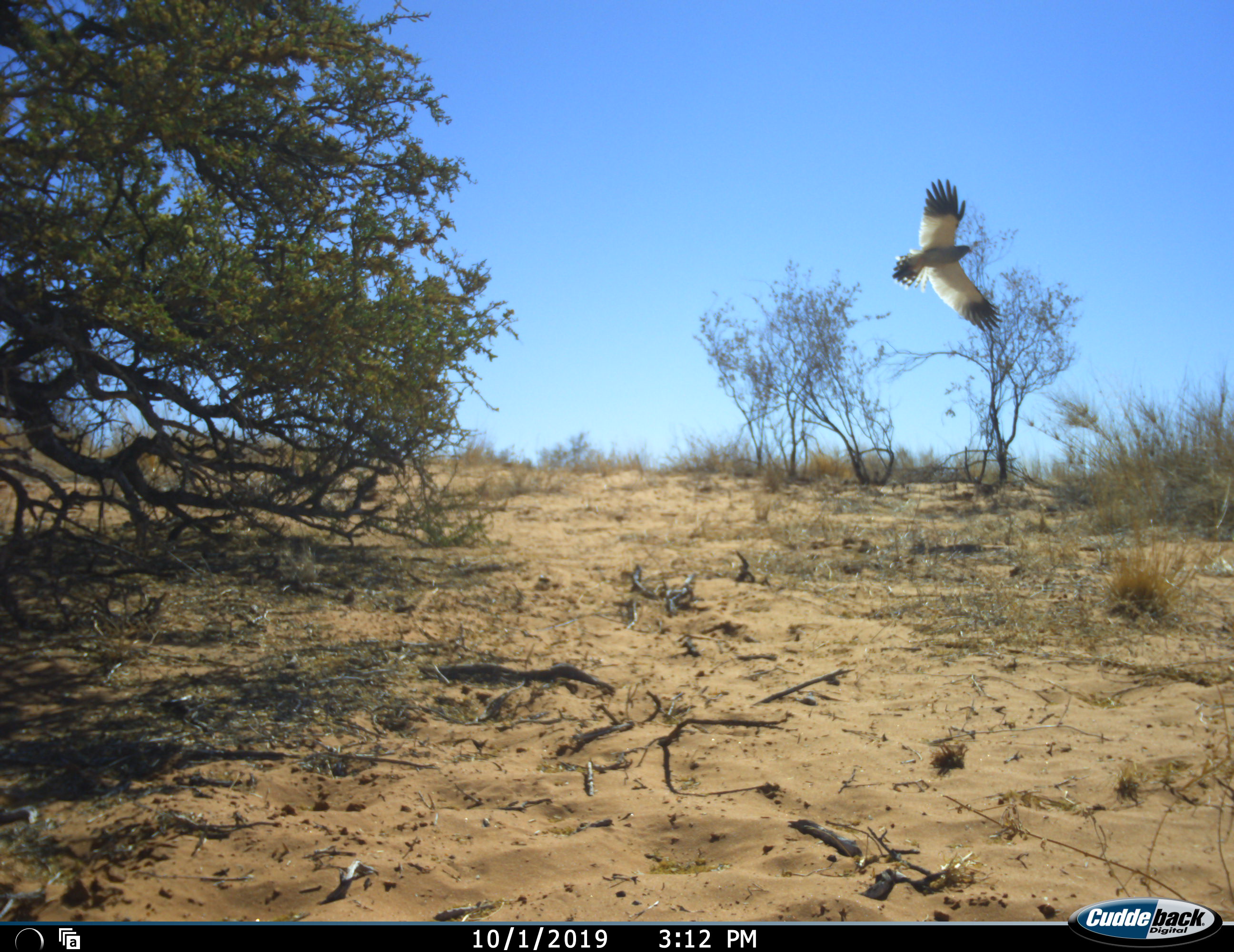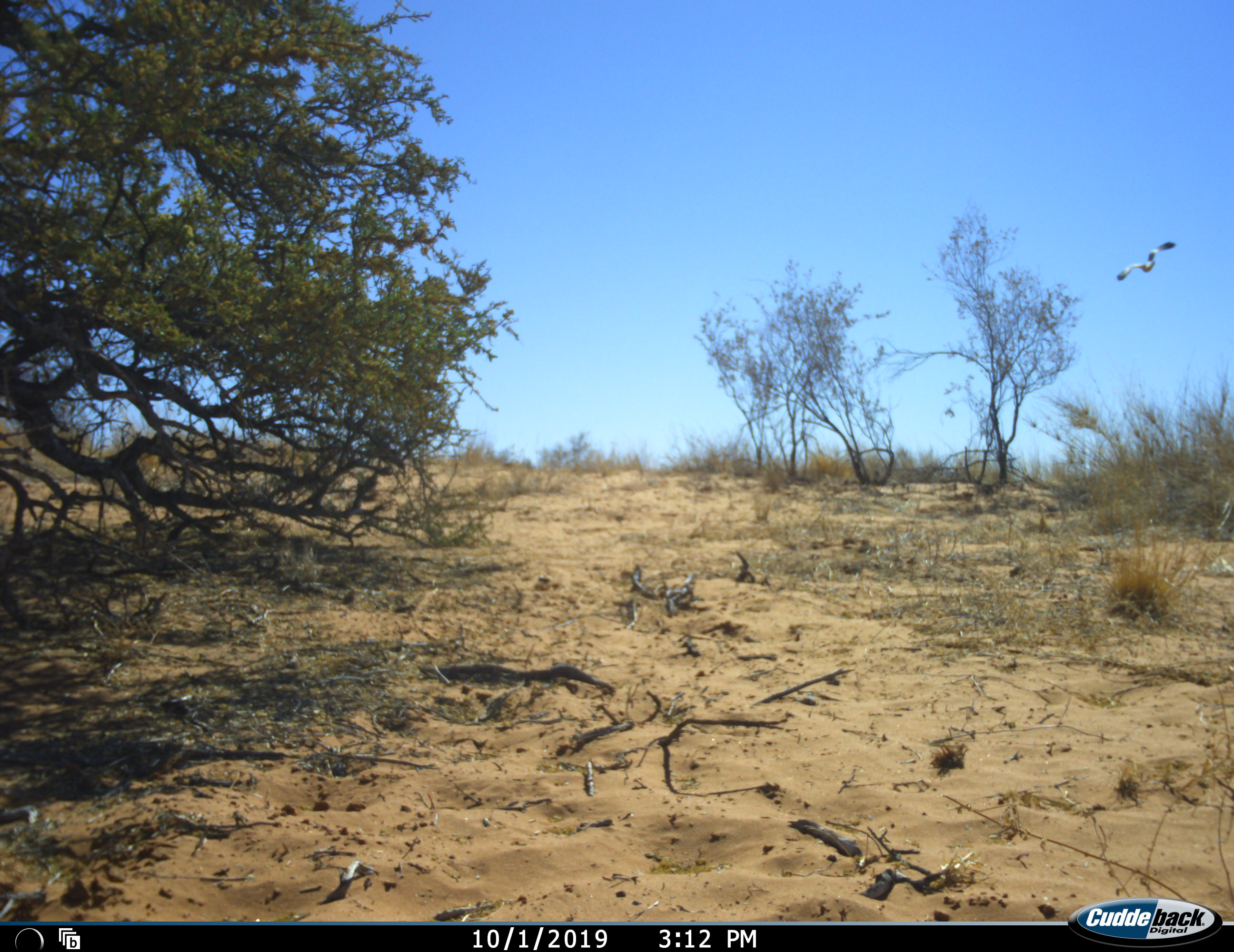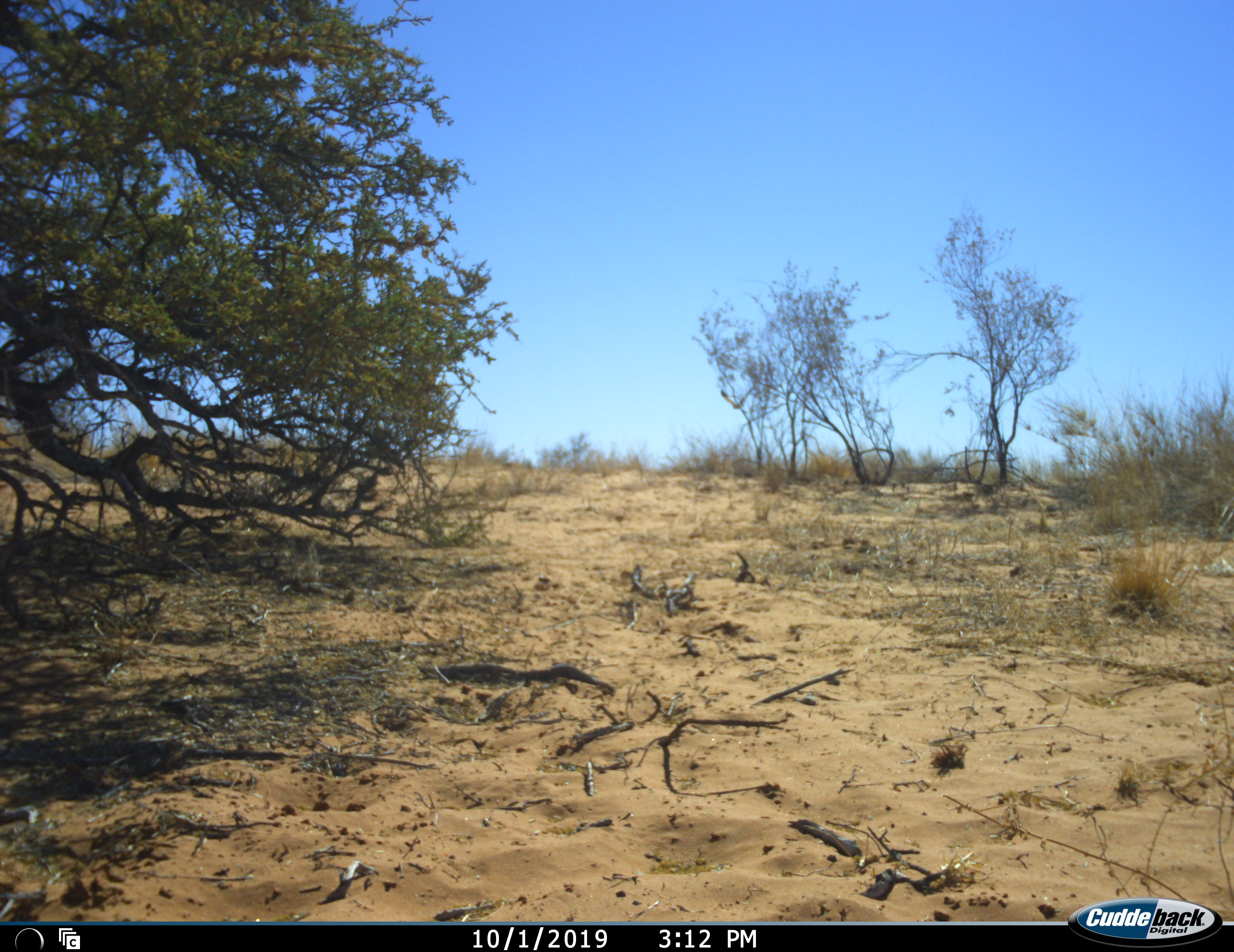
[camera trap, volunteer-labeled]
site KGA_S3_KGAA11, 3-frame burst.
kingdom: Animalia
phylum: Chordata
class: Aves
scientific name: Aves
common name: bird of prey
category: birdofprey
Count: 1.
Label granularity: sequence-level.